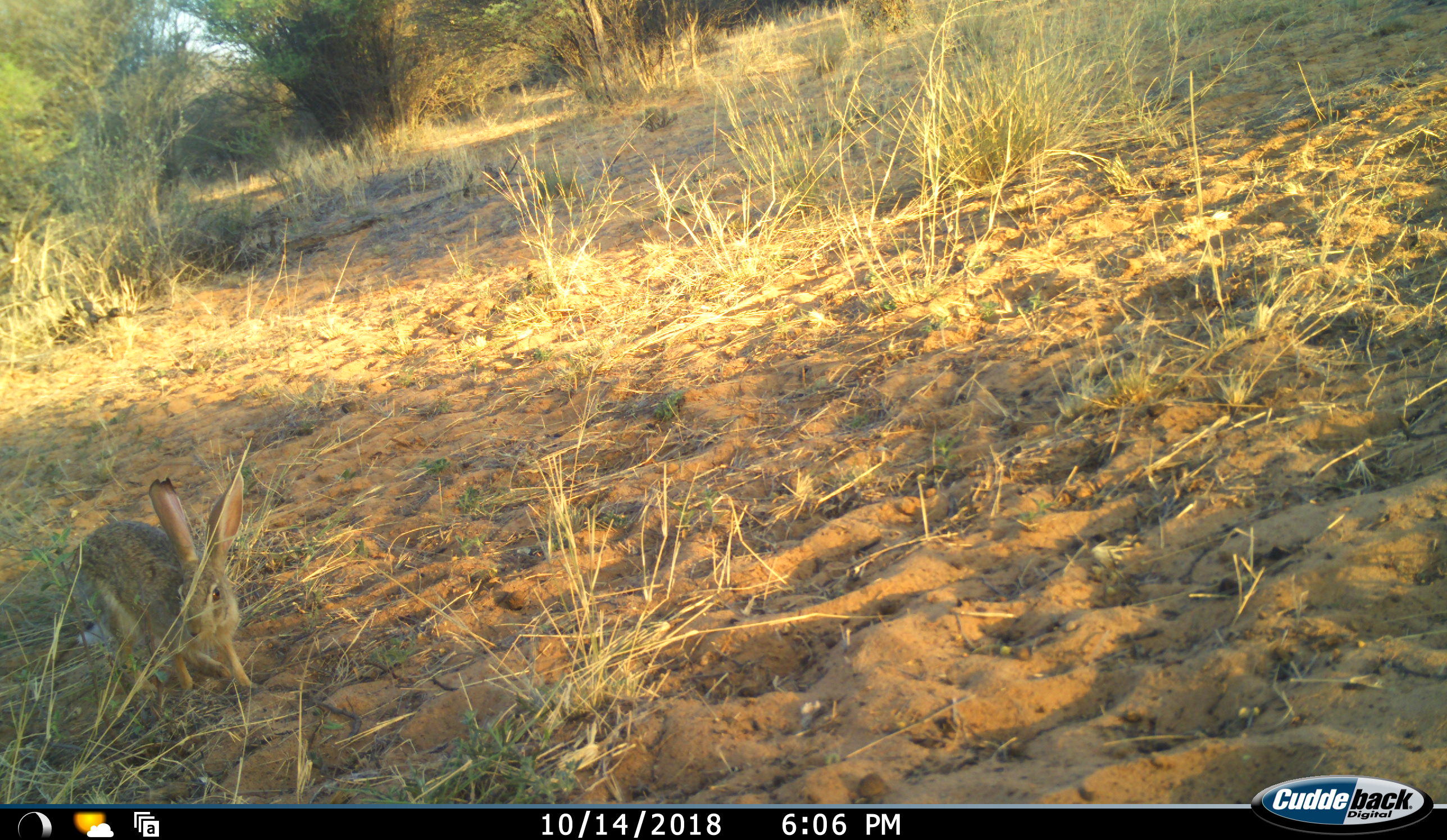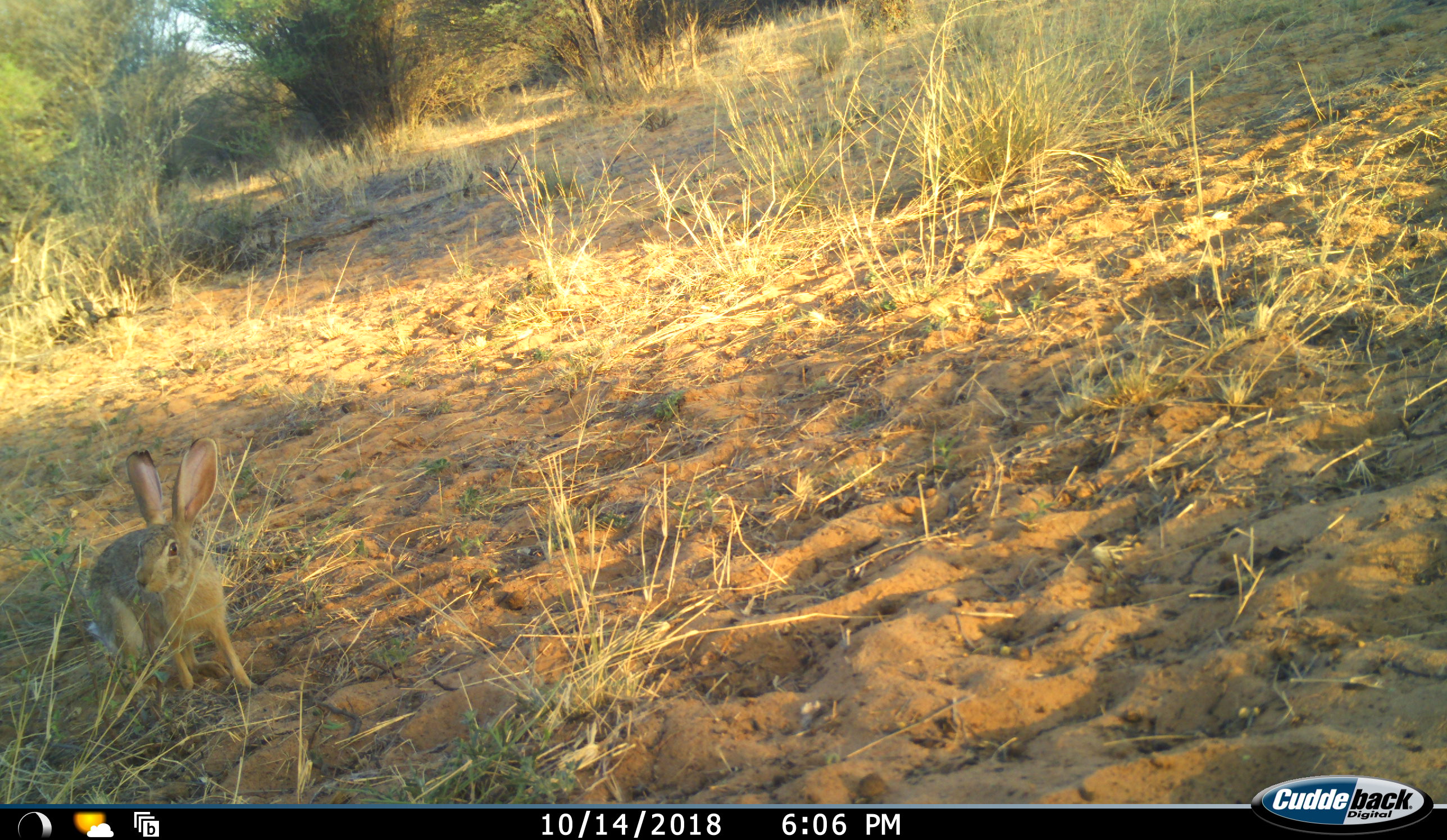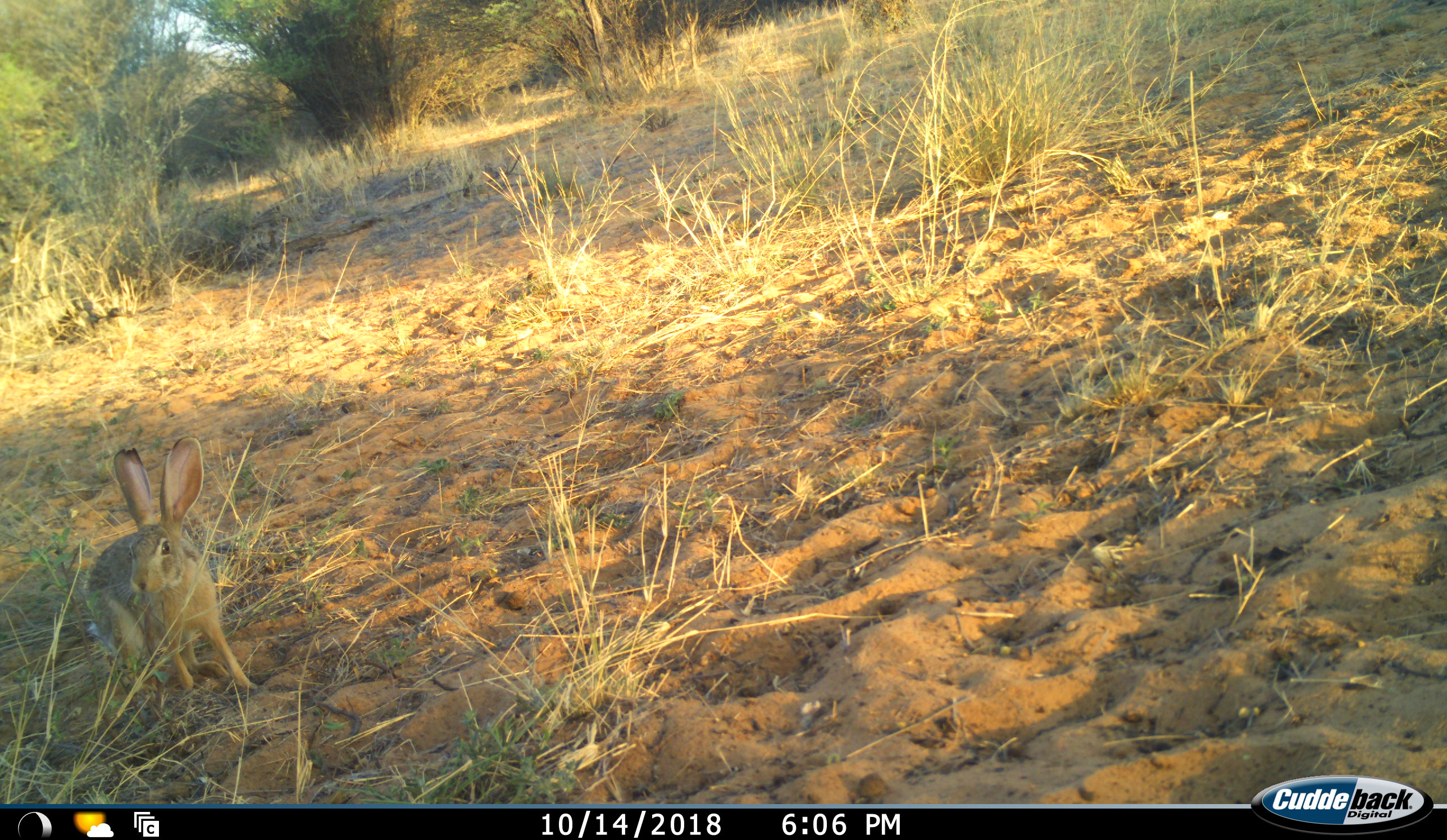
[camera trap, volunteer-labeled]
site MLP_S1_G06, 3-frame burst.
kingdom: Animalia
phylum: Chordata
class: Mammalia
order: Lagomorpha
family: Leporidae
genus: Lepus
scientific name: Lepus capensis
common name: cape hare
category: harecape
Harecape (cape hare) (Lepus capensis), count 1. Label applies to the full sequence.